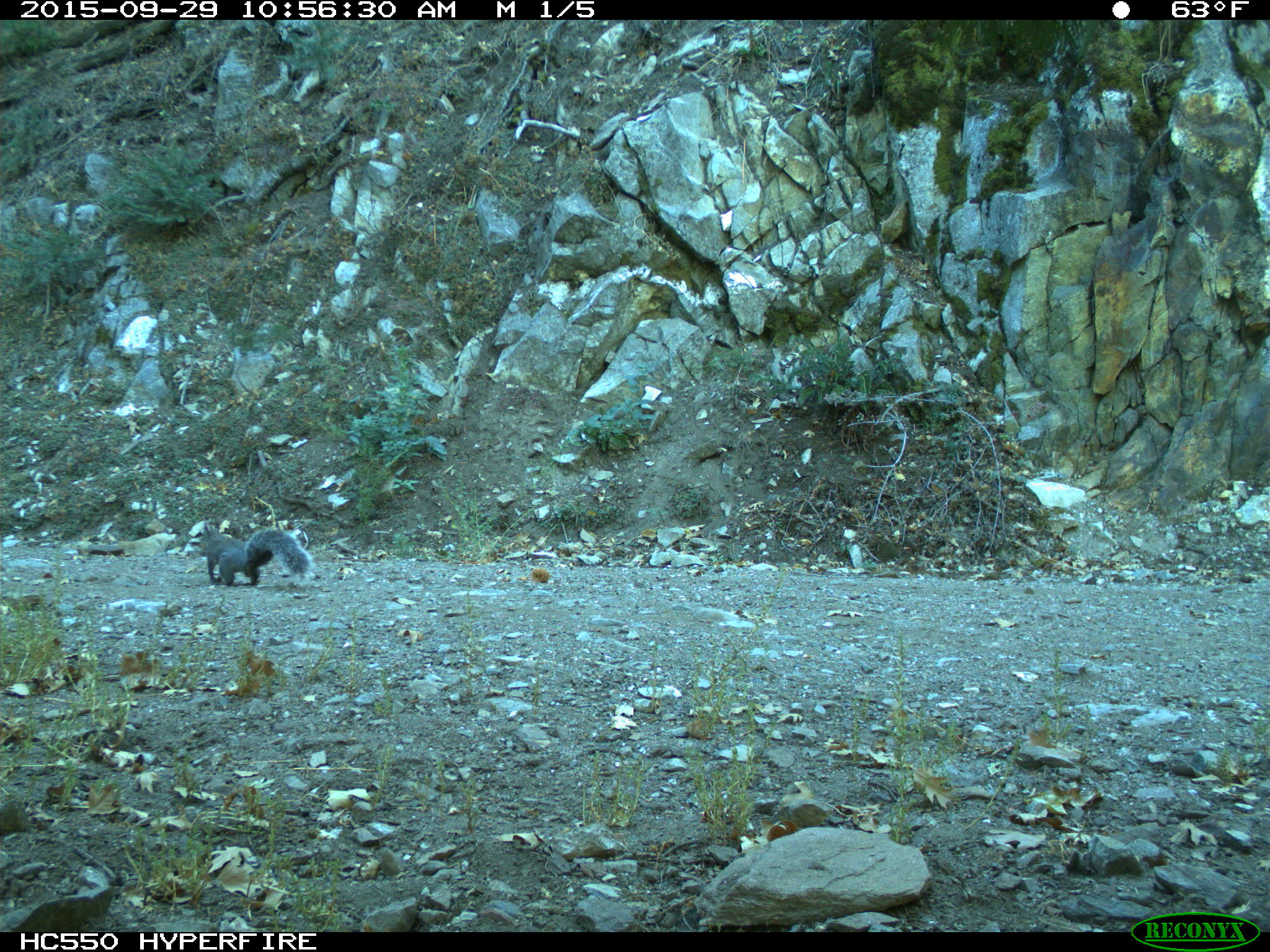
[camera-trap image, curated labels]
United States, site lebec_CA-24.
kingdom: Animalia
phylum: Chordata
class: Mammalia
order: Rodentia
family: Sciuridae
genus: Sciurus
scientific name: Sciurus carolinensis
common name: eastern gray squirrel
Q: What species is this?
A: Sciurus carolinensis (eastern gray squirrel).